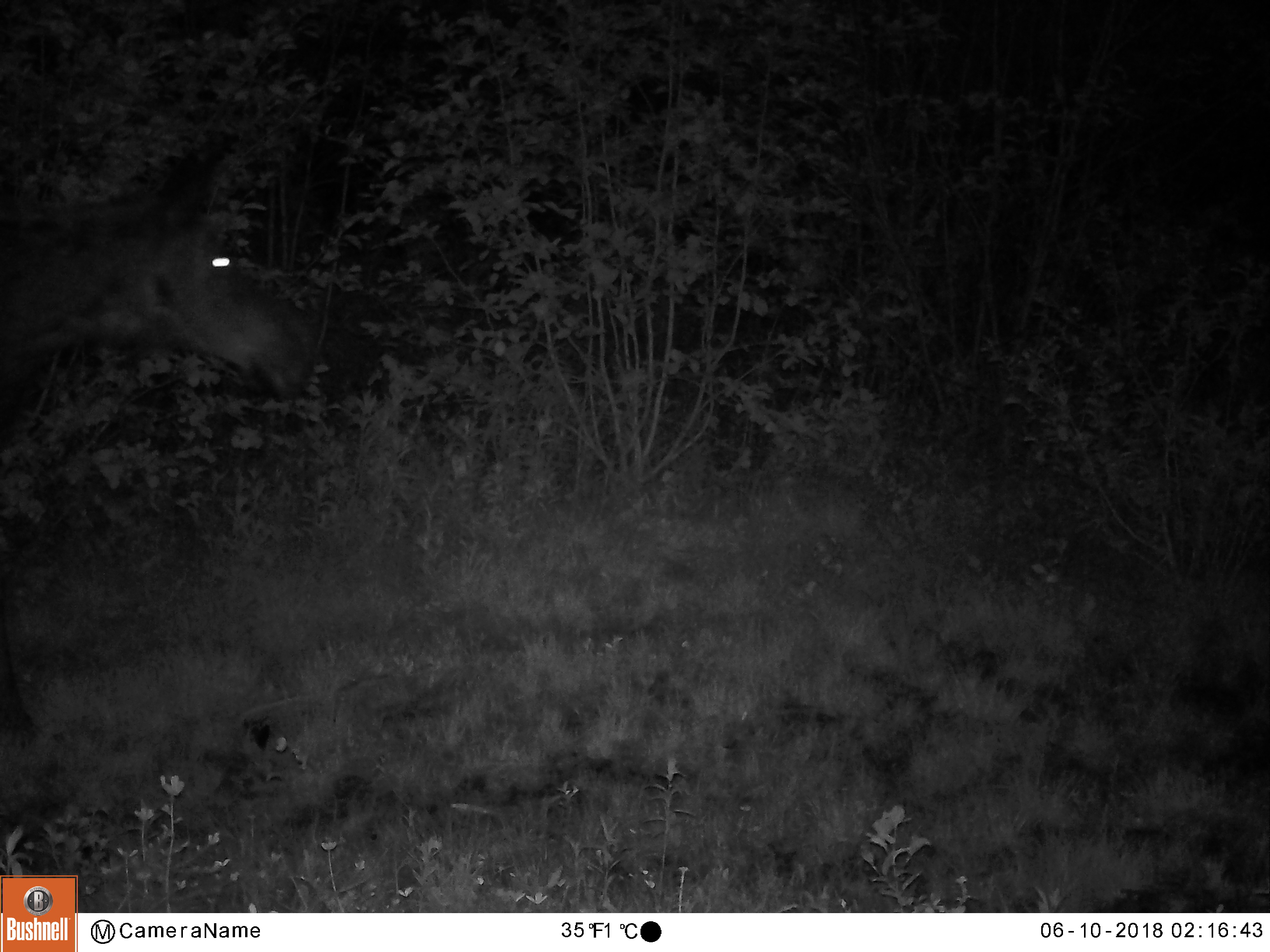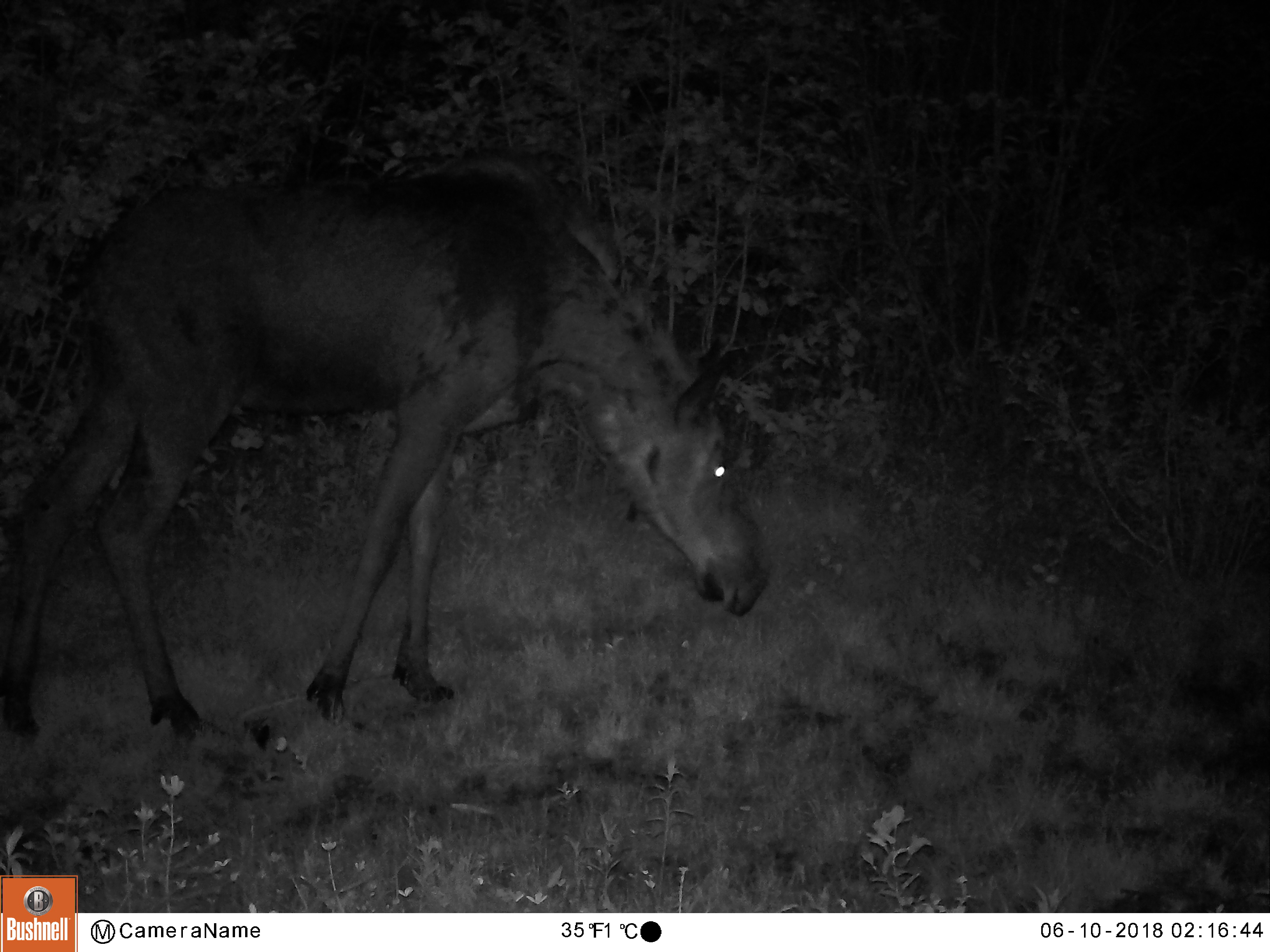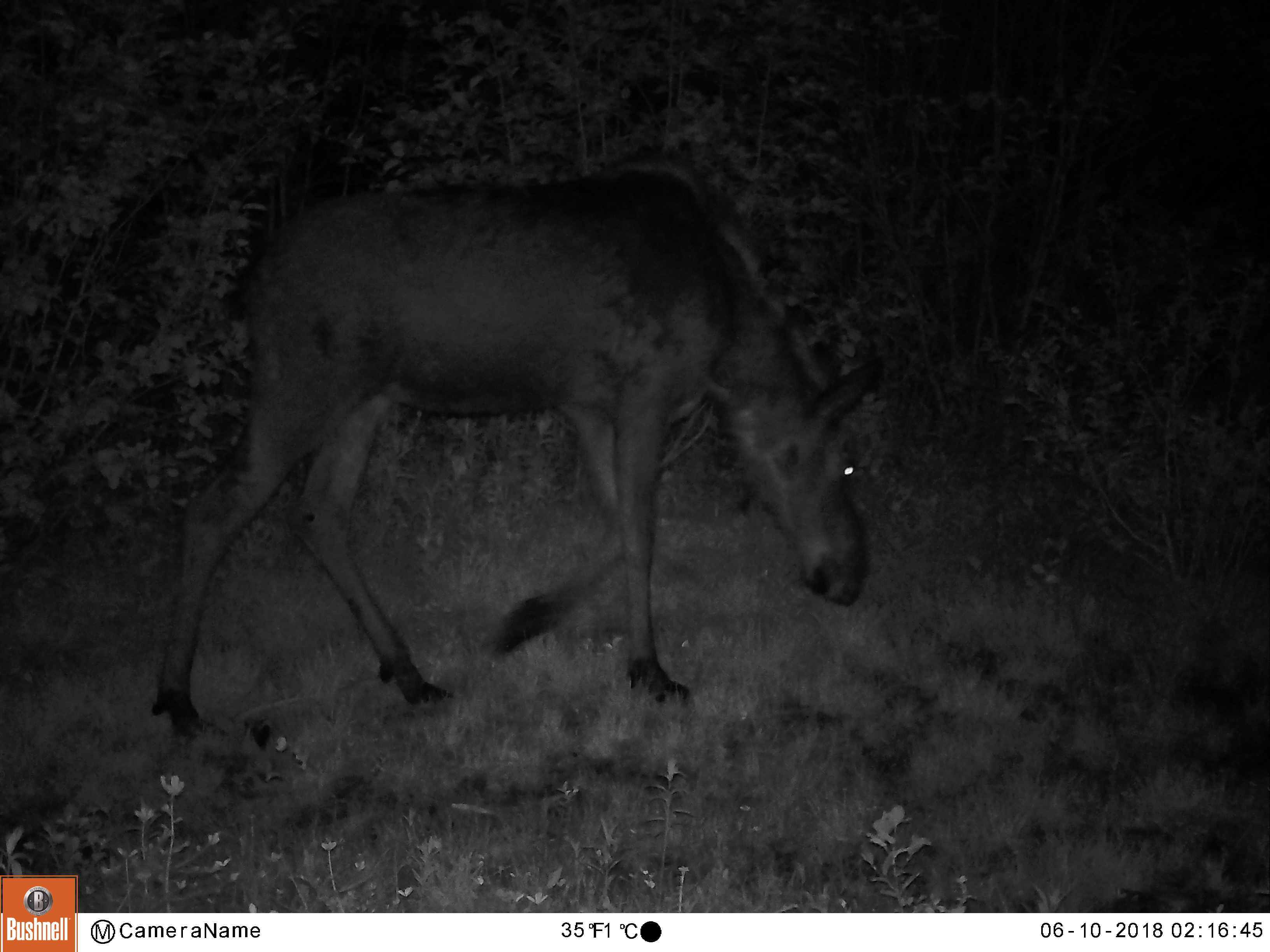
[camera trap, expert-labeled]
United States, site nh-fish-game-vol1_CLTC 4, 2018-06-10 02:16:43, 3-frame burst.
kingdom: Animalia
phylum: Chordata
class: Mammalia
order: Artiodactyla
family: Cervidae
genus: Alces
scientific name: Alces alces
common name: moose